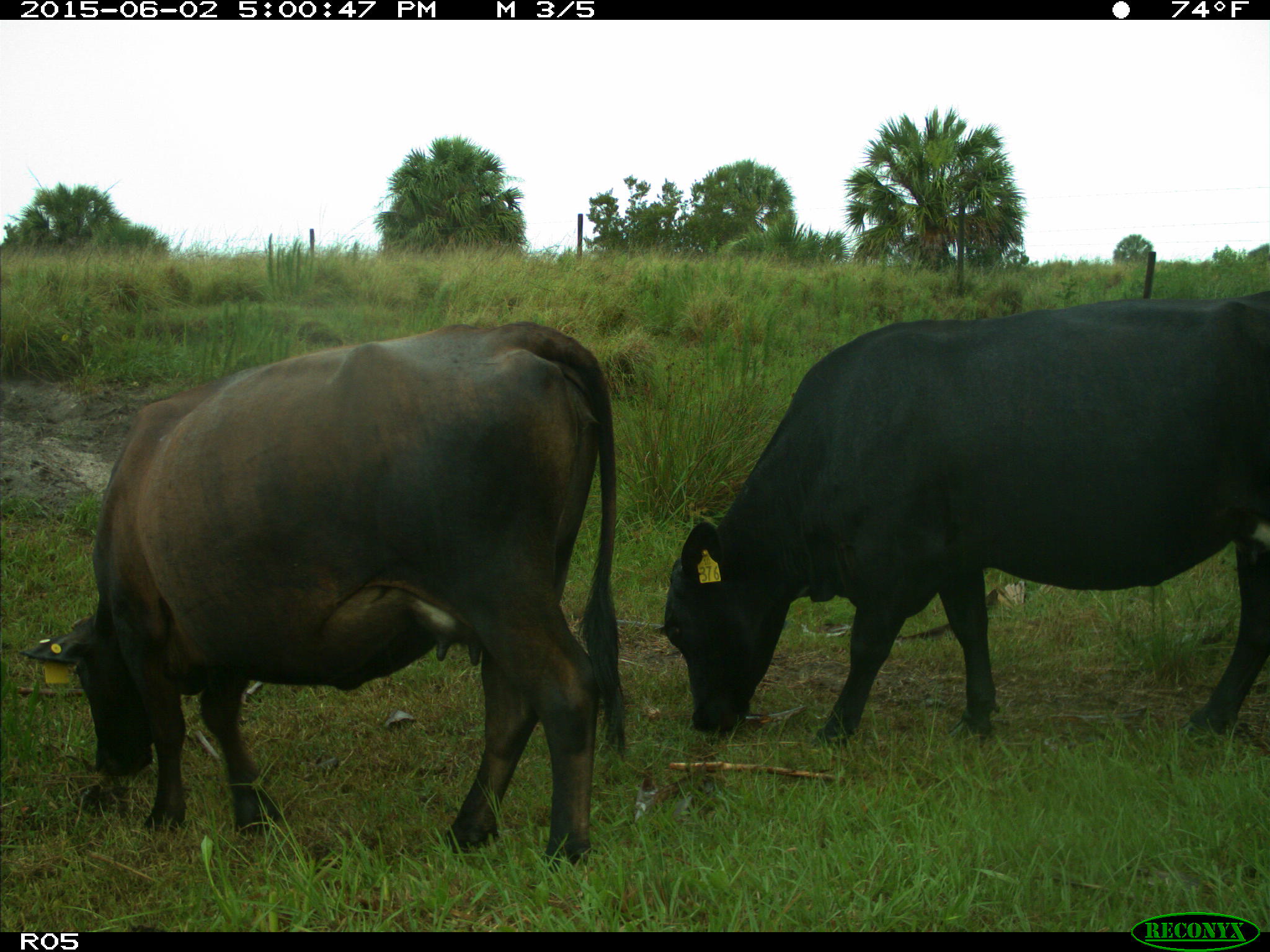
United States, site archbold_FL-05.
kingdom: Animalia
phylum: Chordata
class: Mammalia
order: Artiodactyla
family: Bovidae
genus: Bos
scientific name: Bos taurus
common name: domestic cow